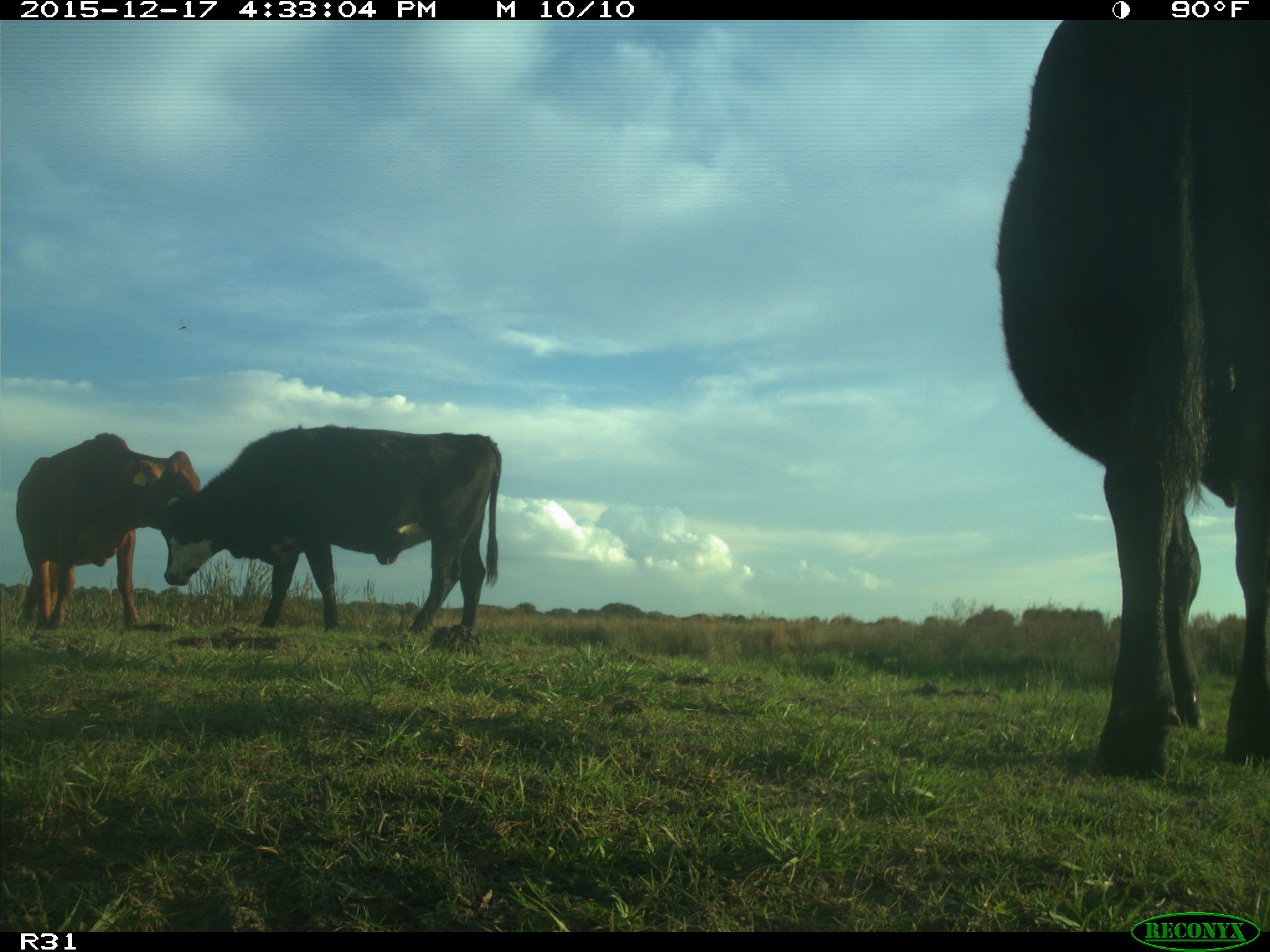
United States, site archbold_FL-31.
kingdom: Animalia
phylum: Chordata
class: Mammalia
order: Artiodactyla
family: Bovidae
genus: Bos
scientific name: Bos taurus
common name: domestic cow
Bos taurus (domestic cow).